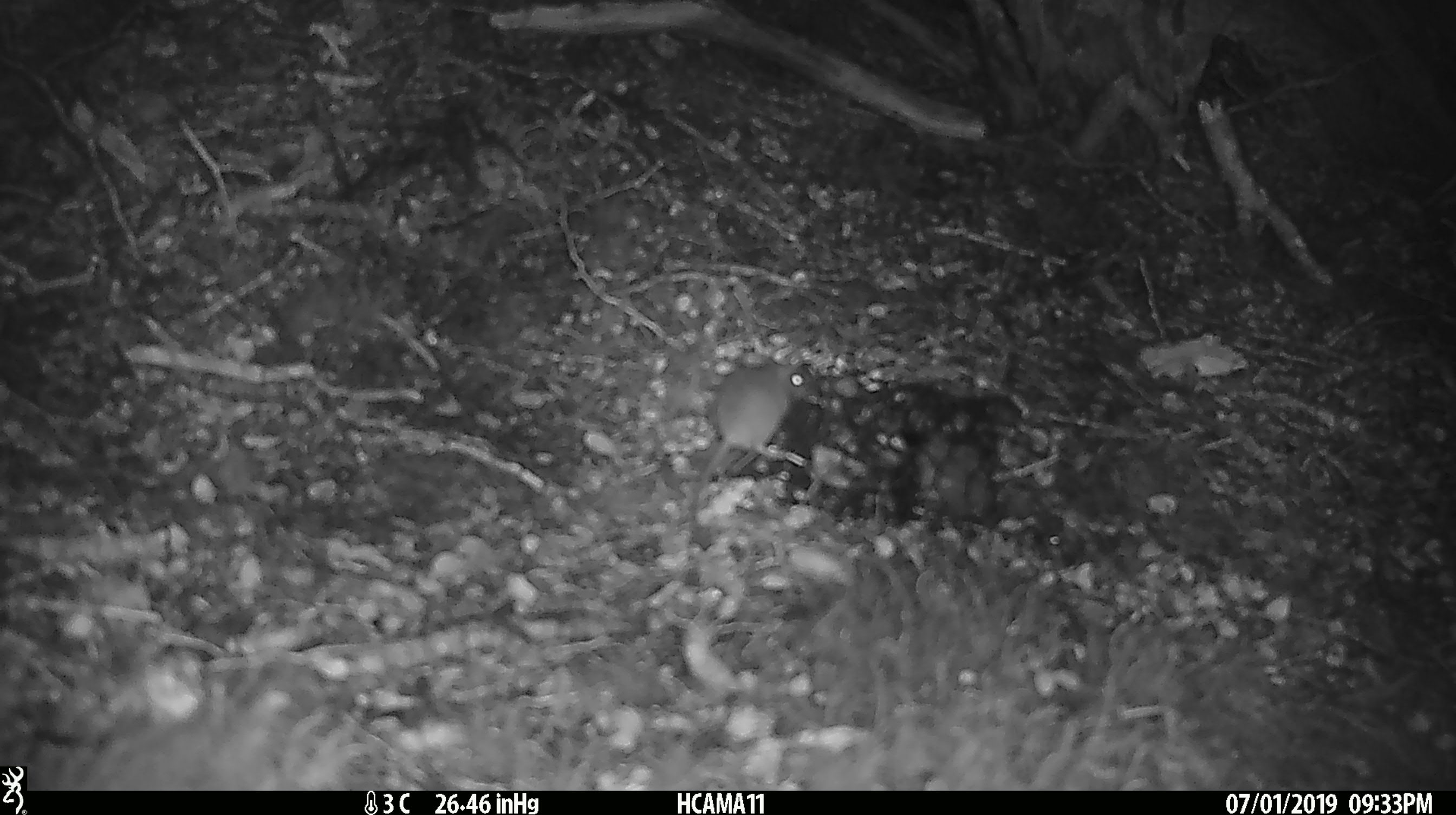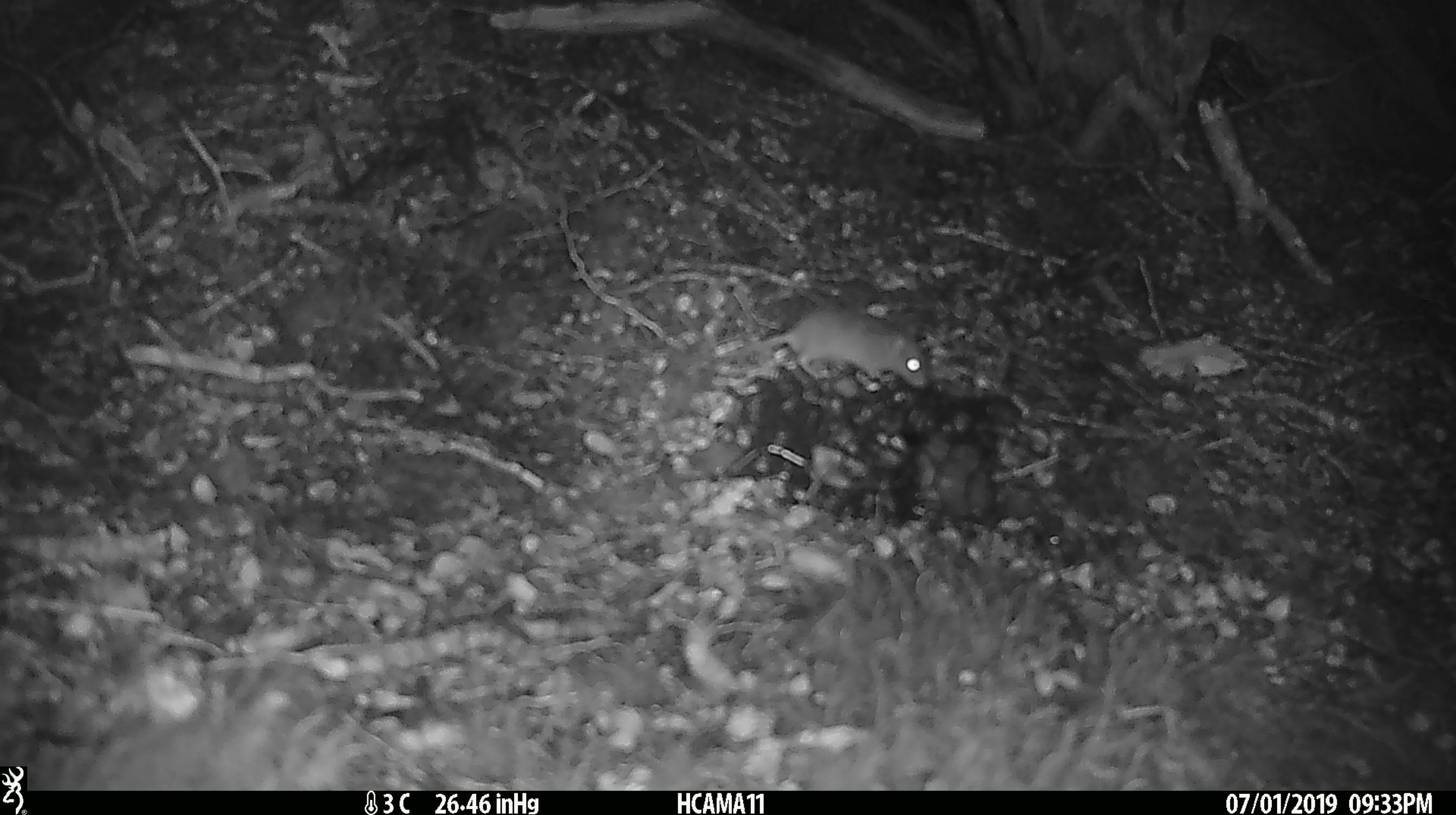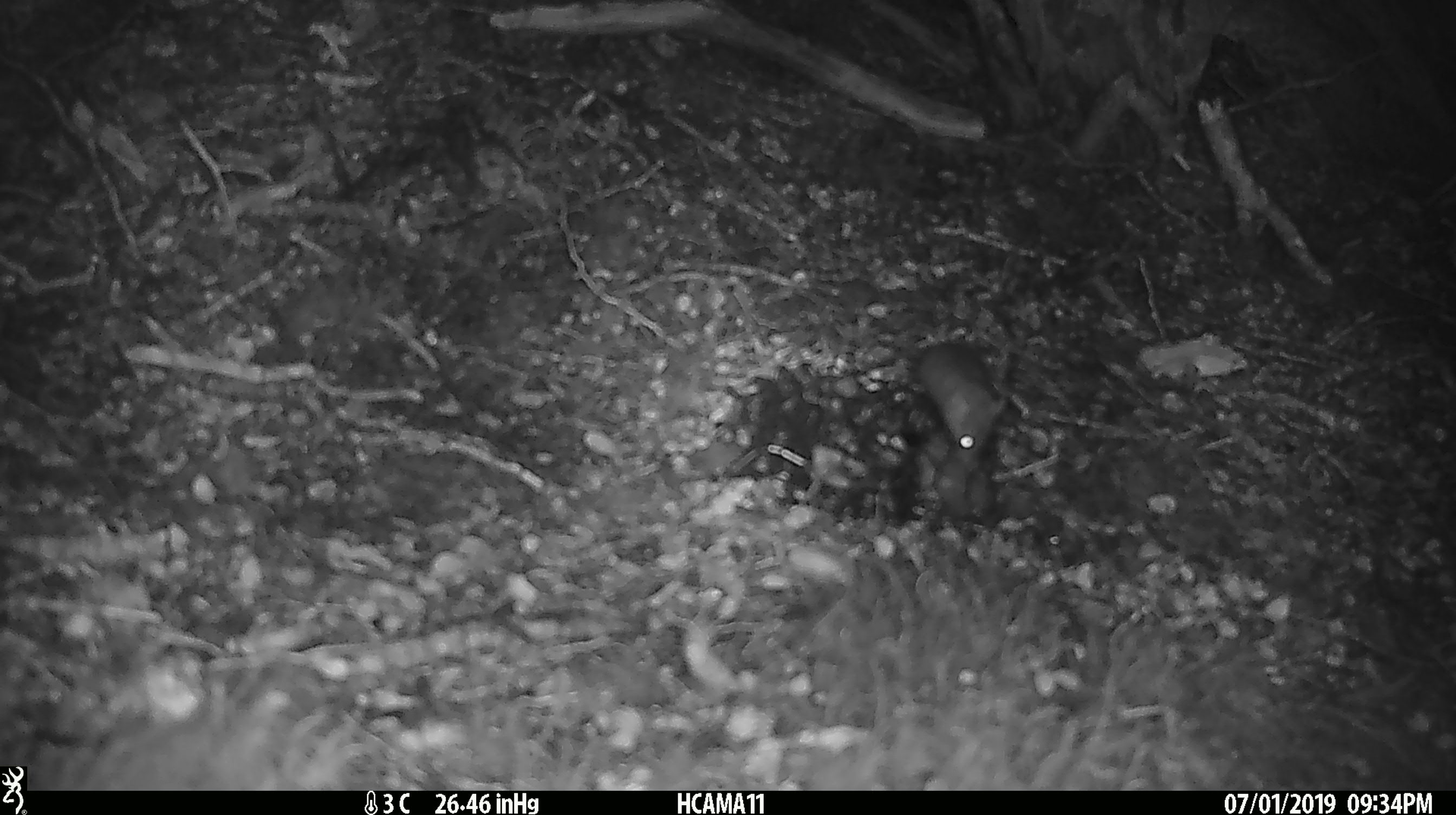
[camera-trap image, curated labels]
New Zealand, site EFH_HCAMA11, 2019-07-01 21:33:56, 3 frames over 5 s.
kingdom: Animalia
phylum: Chordata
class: Mammalia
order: Rodentia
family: Muridae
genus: Mus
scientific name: Mus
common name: mouse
Mouse (Mus).